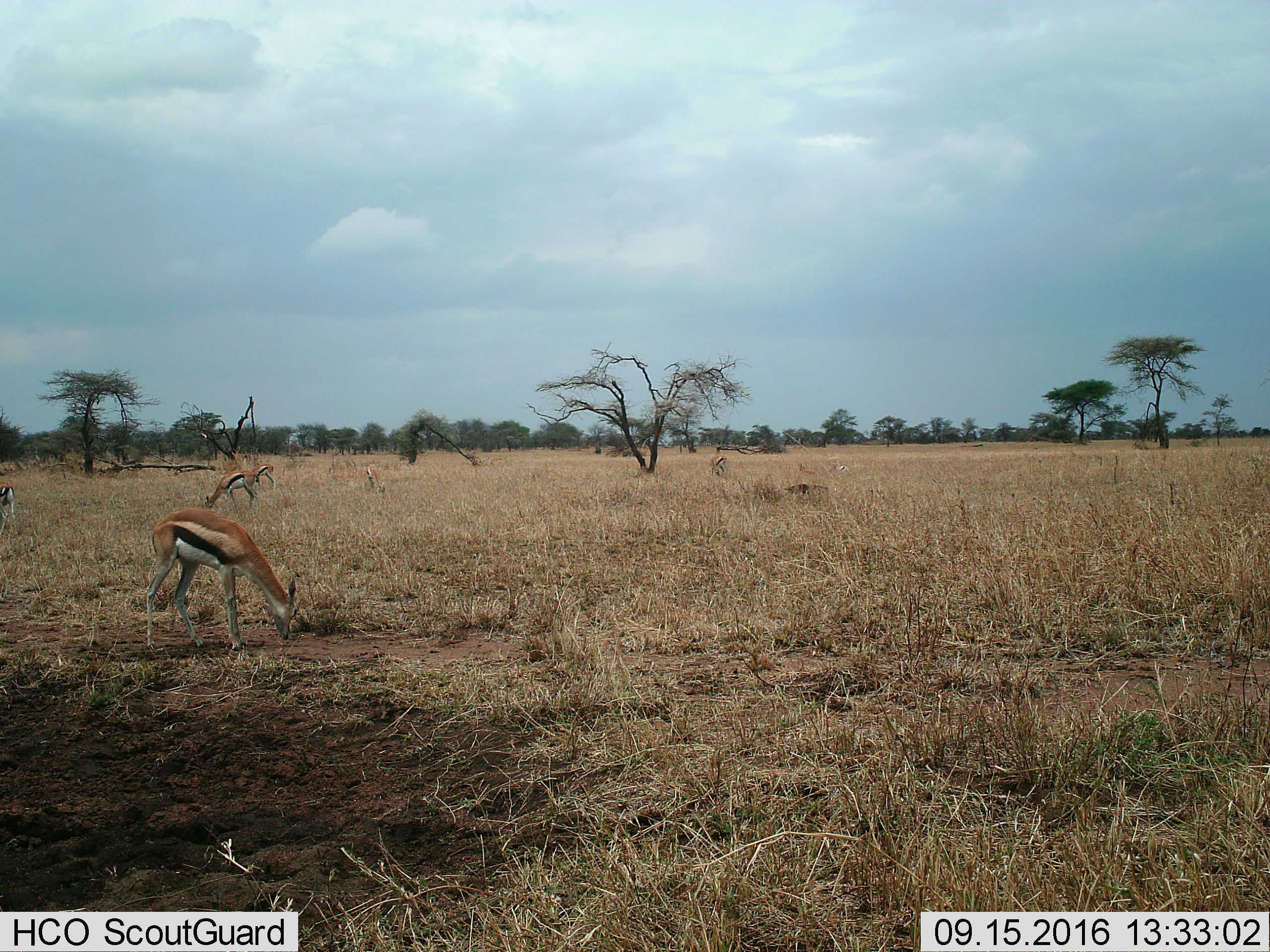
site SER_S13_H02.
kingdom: Animalia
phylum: Chordata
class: Mammalia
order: Artiodactyla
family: Bovidae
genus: Eudorcas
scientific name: Eudorcas thomsonii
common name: thomson's gazelle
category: gazellethomsons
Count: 7.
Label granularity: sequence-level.